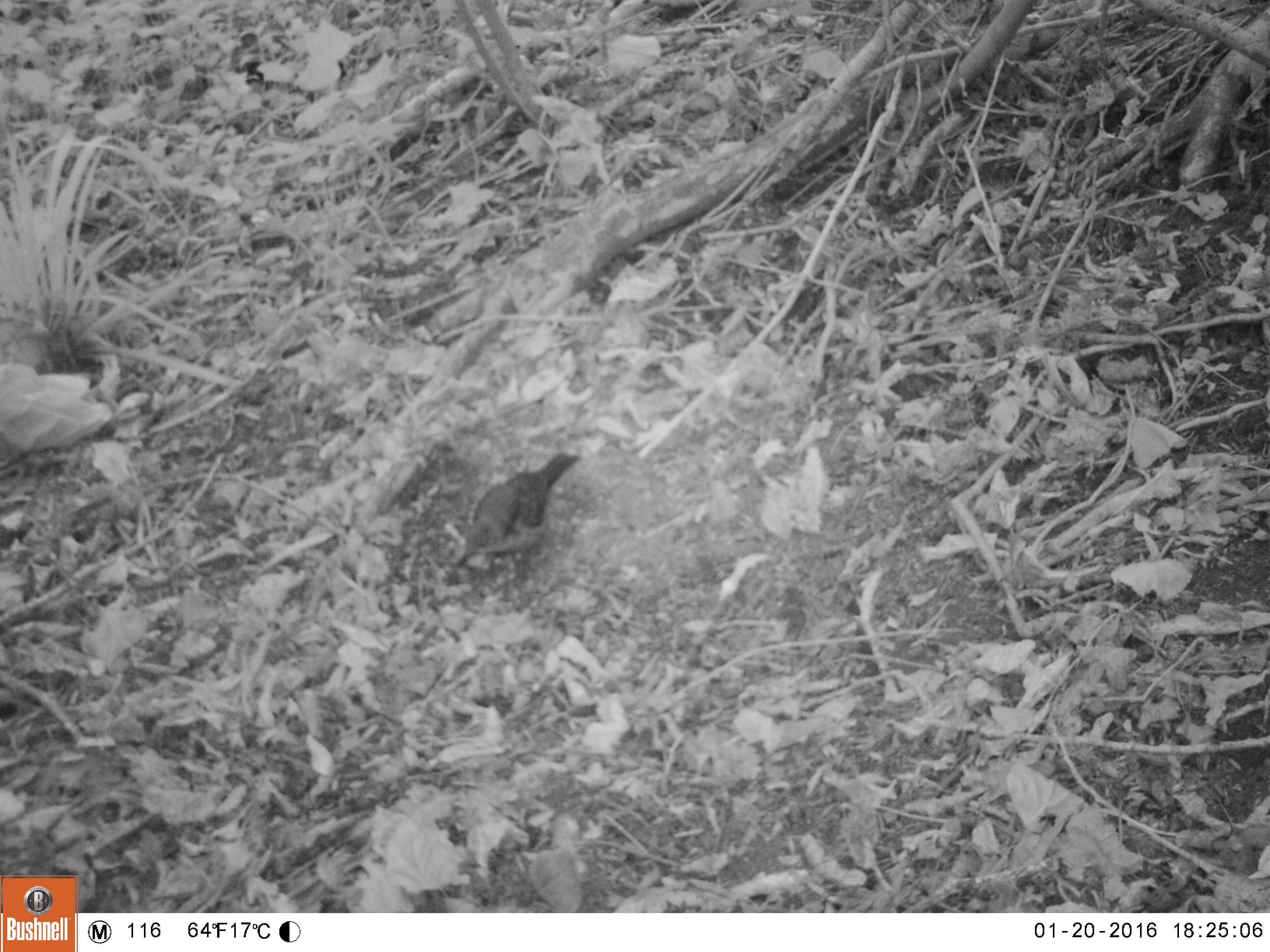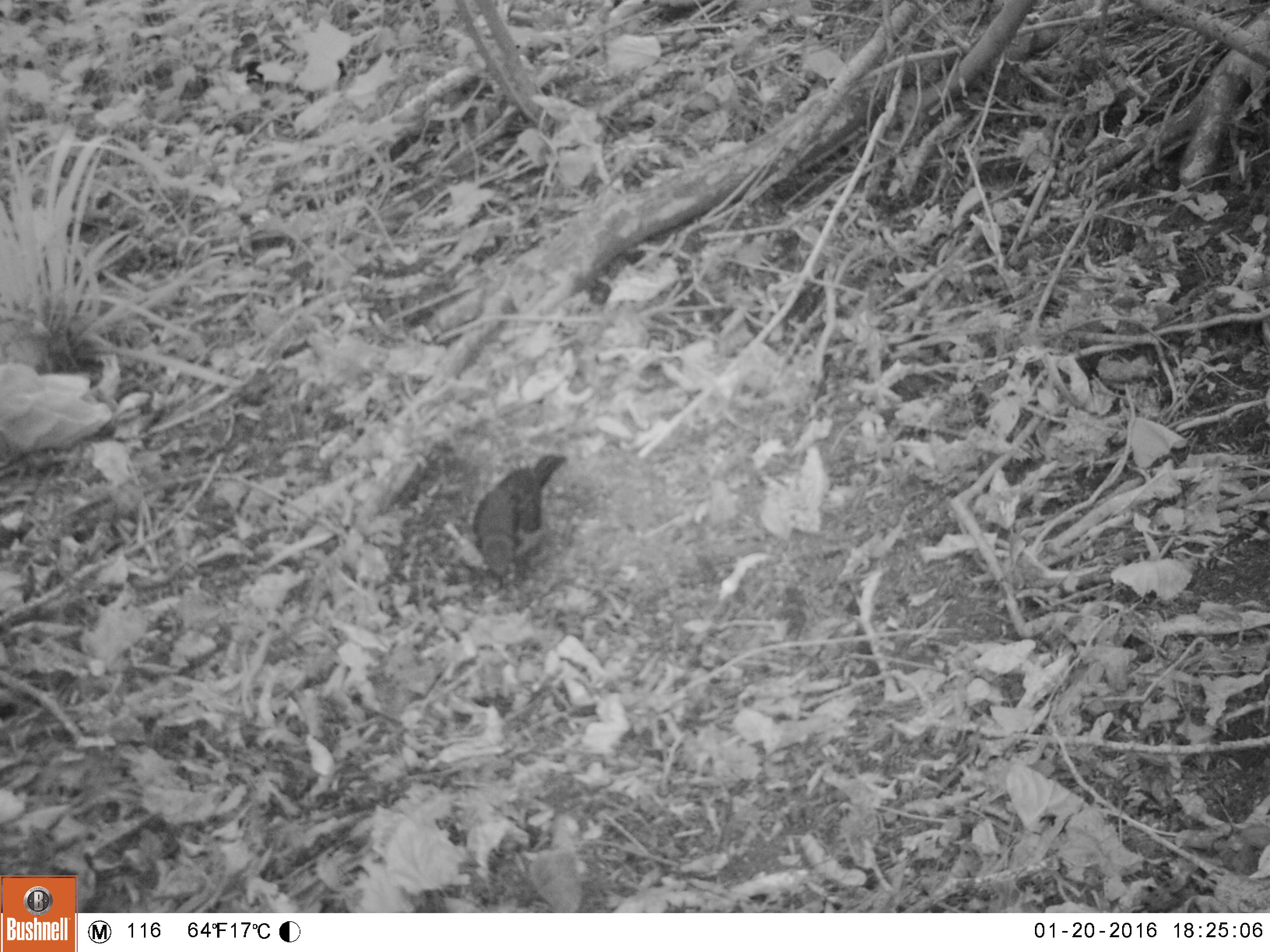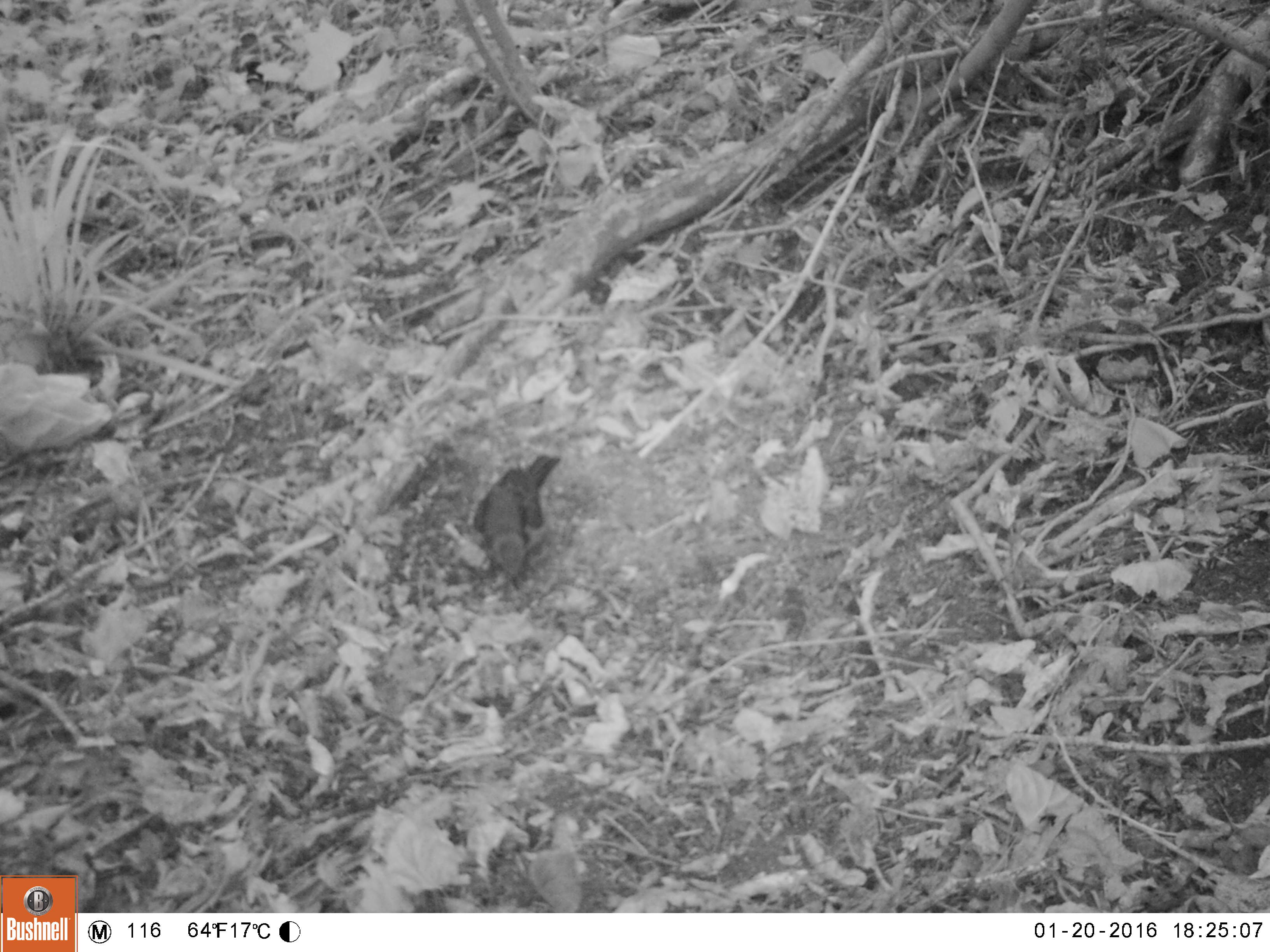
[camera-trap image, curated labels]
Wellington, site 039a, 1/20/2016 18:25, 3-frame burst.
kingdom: Animalia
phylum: Chordata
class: Aves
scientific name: Aves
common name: bird